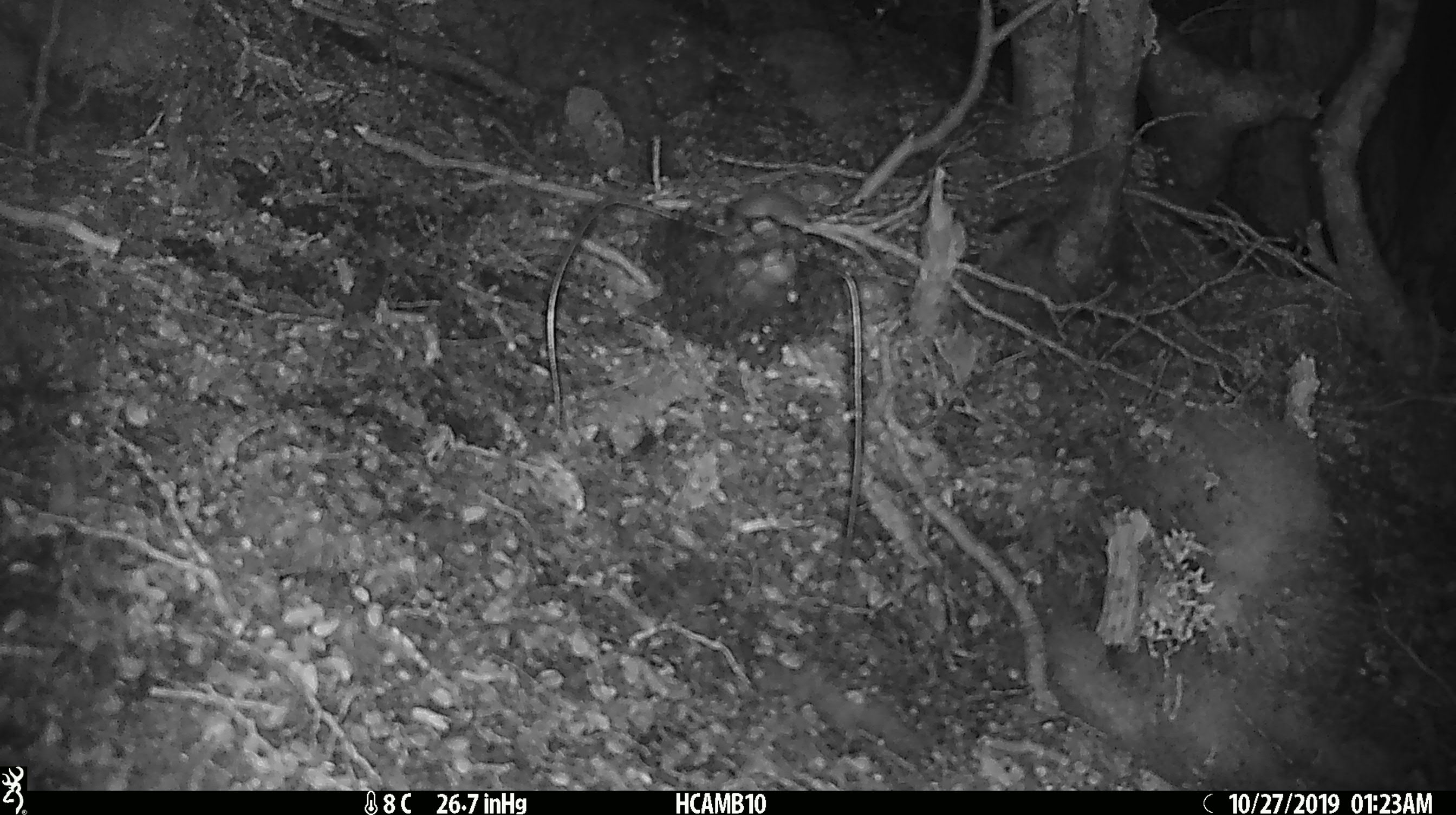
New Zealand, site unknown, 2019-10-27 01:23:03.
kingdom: Animalia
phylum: Chordata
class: Mammalia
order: Rodentia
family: Muridae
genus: Mus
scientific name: Mus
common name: mouse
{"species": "mouse (Mus)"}